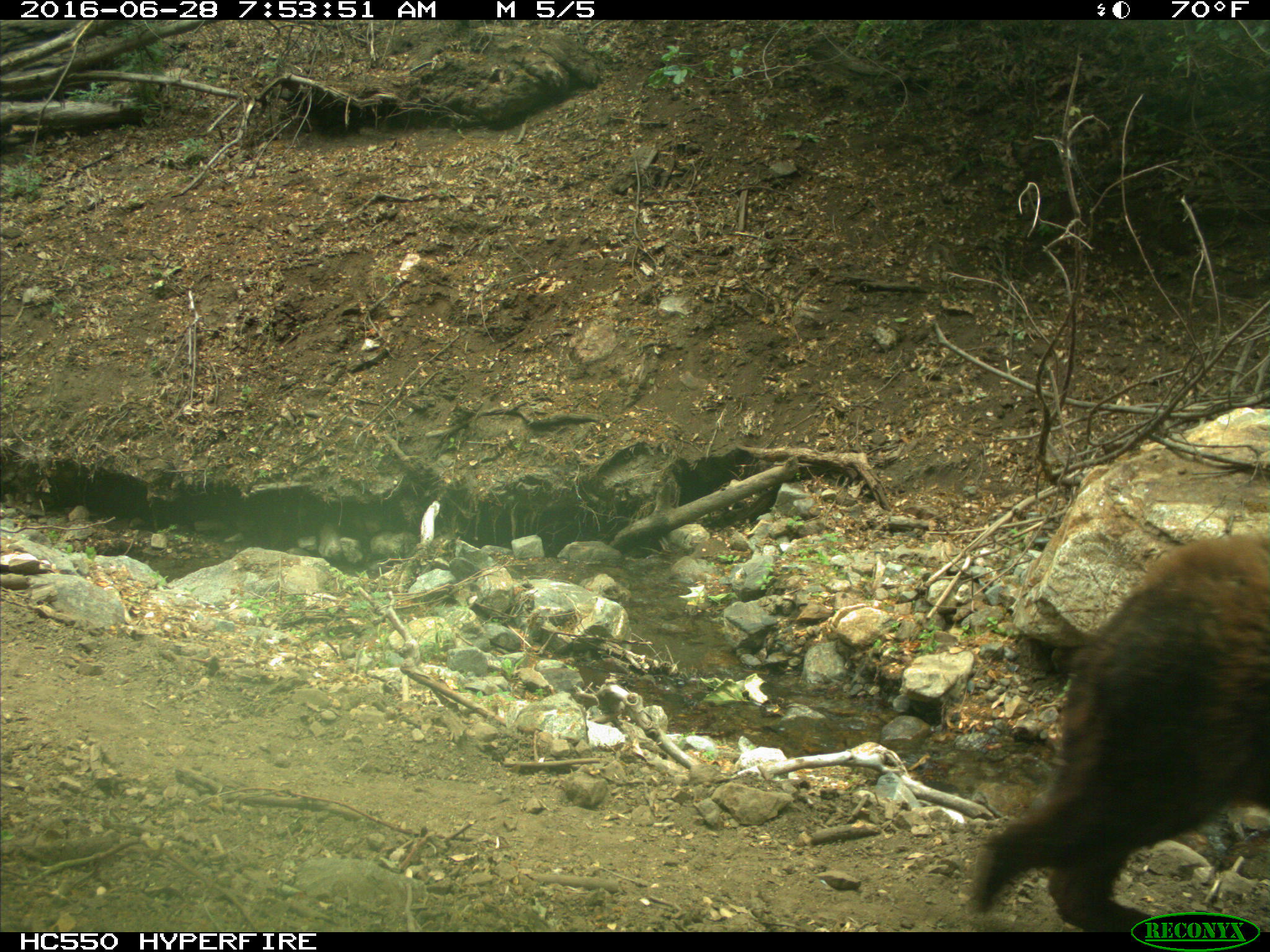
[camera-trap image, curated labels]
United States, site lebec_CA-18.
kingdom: Animalia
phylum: Chordata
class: Mammalia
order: Carnivora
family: Ursidae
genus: Ursus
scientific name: Ursus americanus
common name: american black bear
Ursus americanus (american black bear).